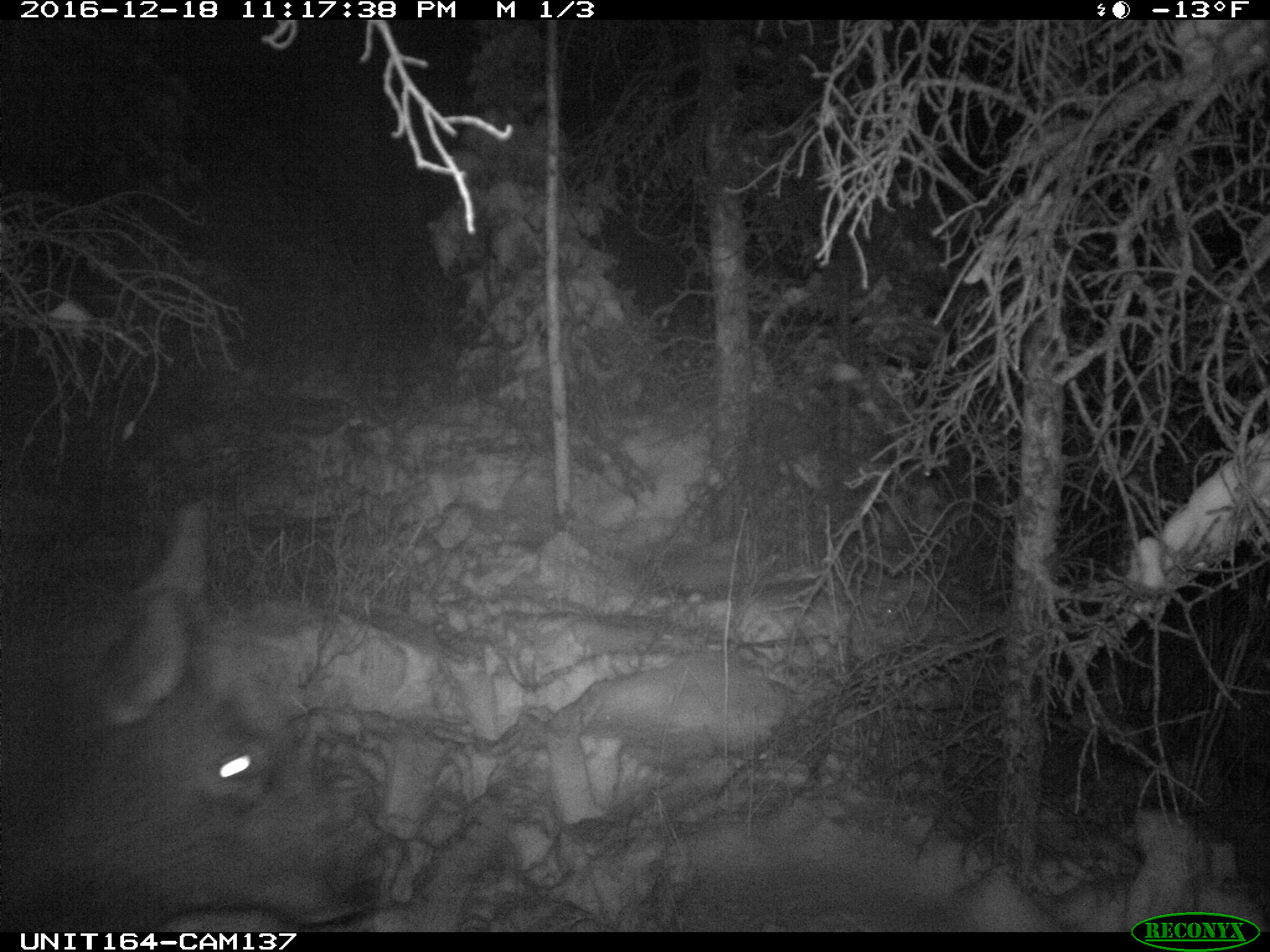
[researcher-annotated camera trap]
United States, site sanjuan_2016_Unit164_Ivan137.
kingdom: Animalia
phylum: Chordata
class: Mammalia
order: Artiodactyla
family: Cervidae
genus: Cervus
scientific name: Cervus elaphus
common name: red deer